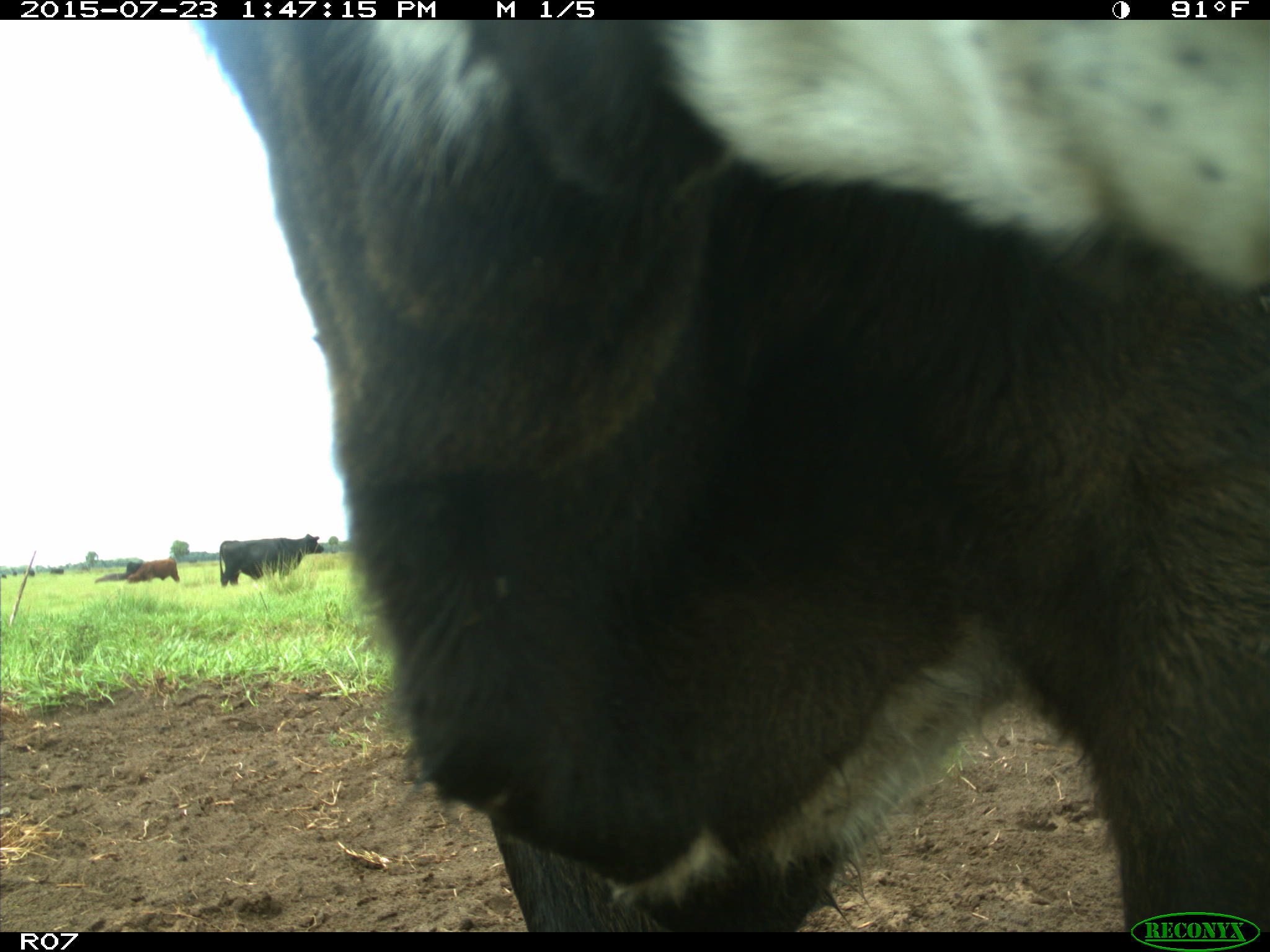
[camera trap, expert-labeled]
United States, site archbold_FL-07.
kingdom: Animalia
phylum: Chordata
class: Mammalia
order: Artiodactyla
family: Bovidae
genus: Bos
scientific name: Bos taurus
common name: domestic cow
Bos taurus (domestic cow).